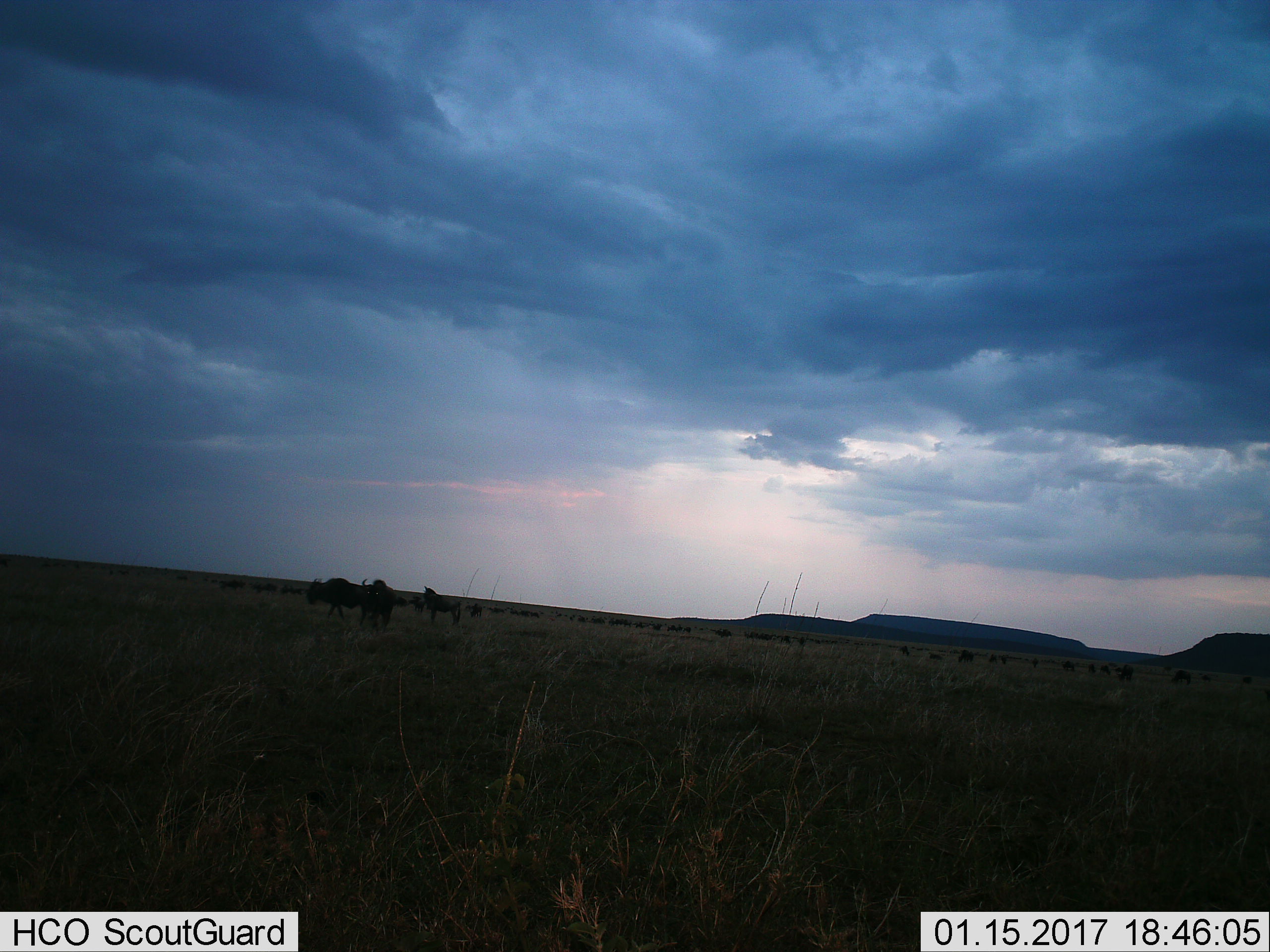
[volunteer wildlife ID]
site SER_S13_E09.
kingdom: Animalia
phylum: Chordata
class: Mammalia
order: Artiodactyla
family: Bovidae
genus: Connochaetes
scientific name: Connochaetes taurinus taurinus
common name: blue wildebeest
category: wildebeestblue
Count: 11-50.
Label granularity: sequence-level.